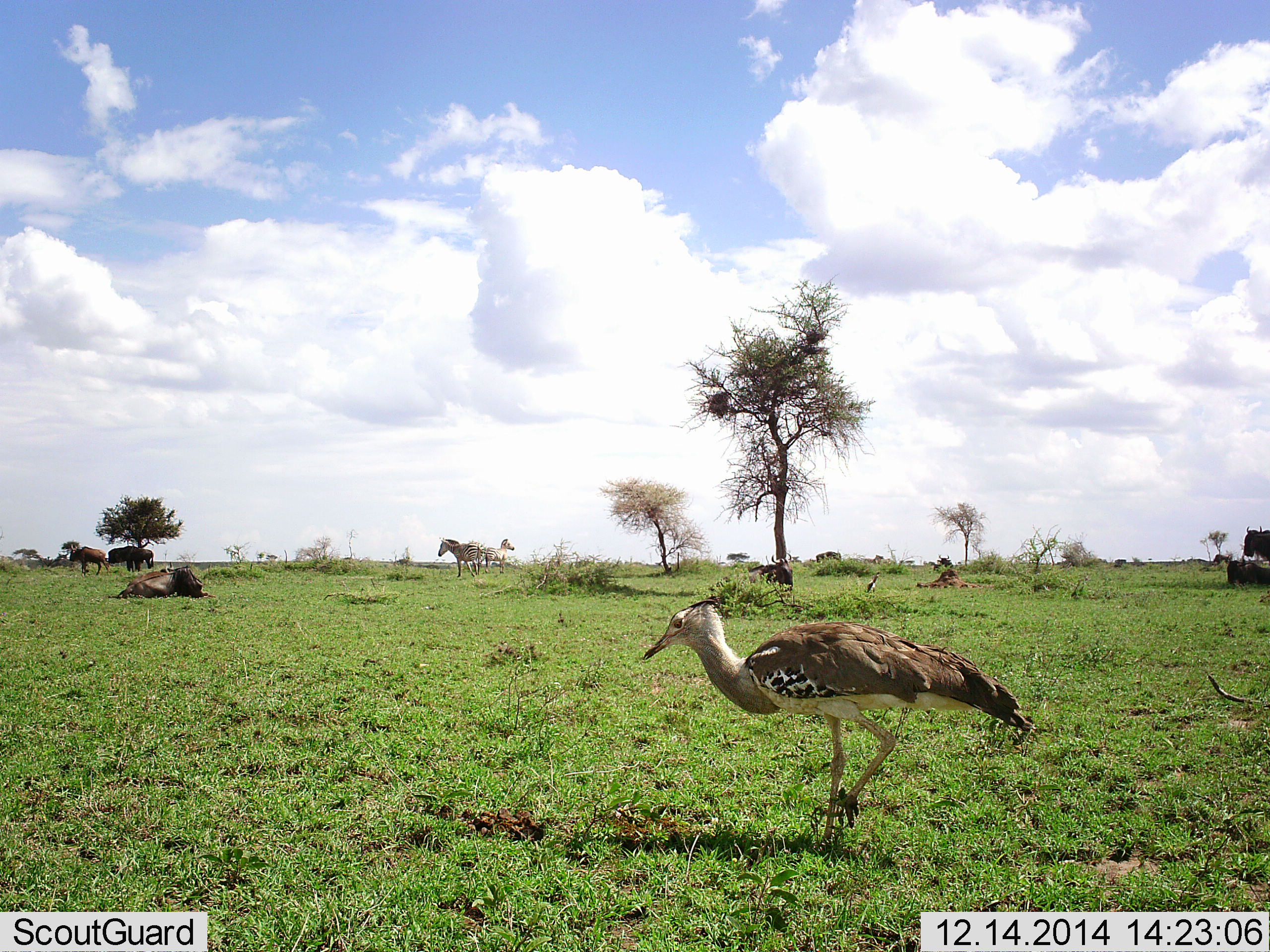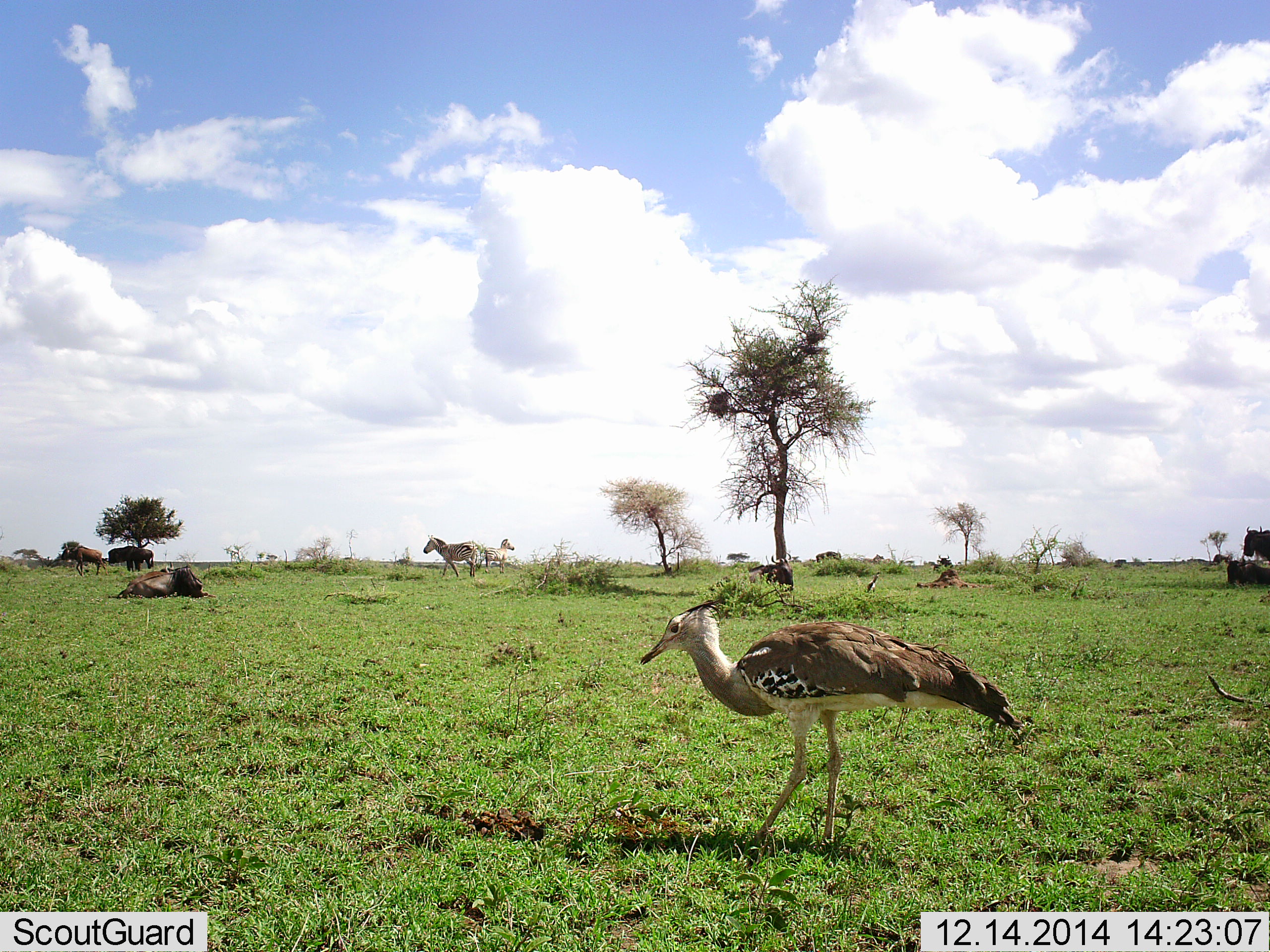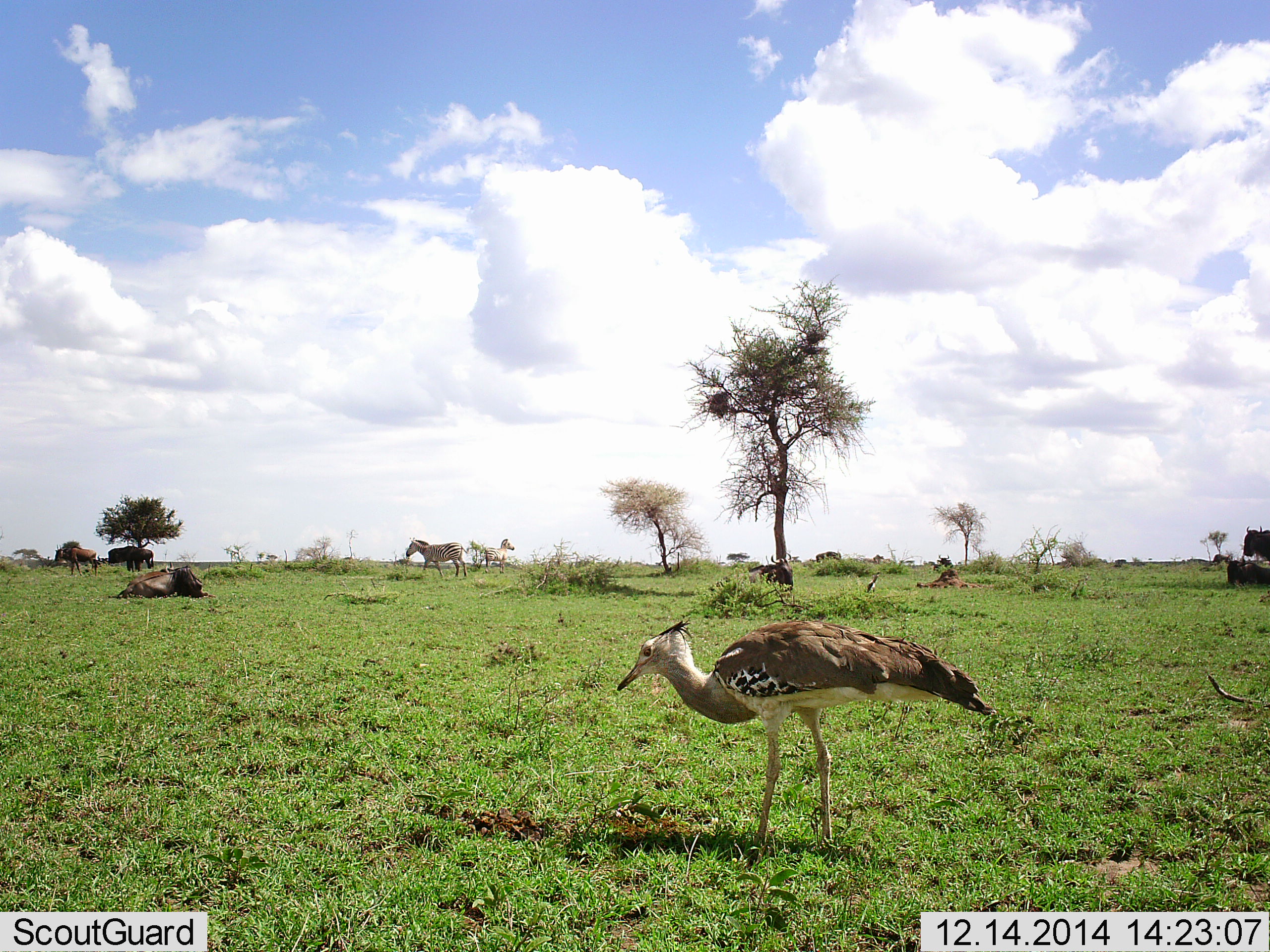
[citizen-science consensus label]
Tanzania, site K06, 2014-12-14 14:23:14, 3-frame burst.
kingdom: Animalia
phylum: Chordata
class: Aves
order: Otidiformes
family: Otididae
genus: Ardeotis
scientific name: Ardeotis kori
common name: kori bustard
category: koribustard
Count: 1.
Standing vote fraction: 62%.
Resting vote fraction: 0%.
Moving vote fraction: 38%.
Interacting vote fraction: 0%.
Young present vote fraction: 0%.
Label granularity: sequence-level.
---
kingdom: Animalia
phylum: Chordata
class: Mammalia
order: Artiodactyla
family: Bovidae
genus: Connochaetes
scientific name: Connochaetes taurinus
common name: blue wildebeest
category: wildebeest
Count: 5.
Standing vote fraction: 60%.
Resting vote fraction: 80%.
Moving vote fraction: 40%.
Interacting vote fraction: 0%.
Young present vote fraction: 0%.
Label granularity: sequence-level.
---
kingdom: Animalia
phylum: Chordata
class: Mammalia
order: Perissodactyla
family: Equidae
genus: Equus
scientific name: Equus quagga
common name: plains zebra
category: zebra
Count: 1.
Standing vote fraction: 33%.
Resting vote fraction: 0%.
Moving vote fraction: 93%.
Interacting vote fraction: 0%.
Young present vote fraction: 0%.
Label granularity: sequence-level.